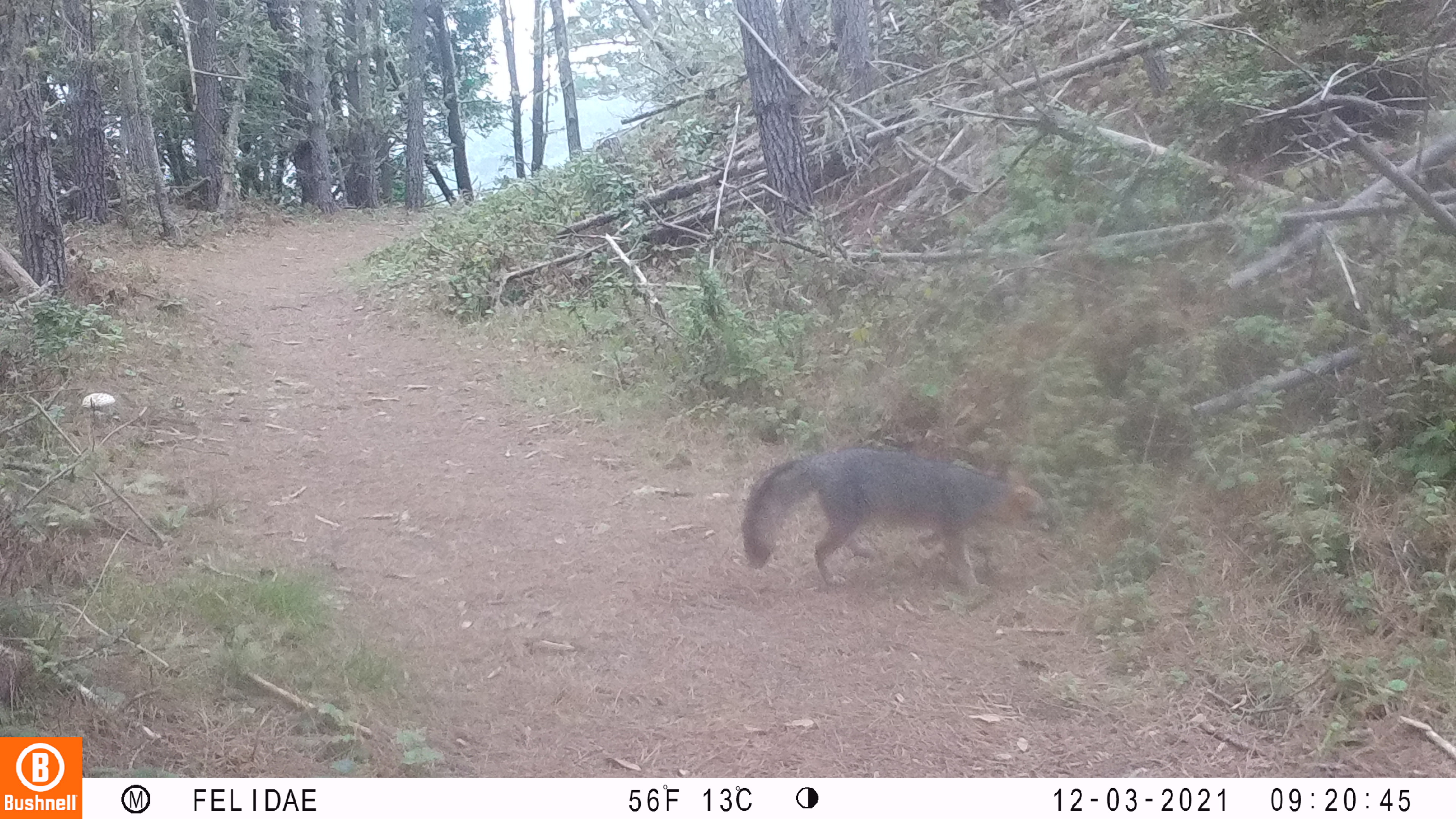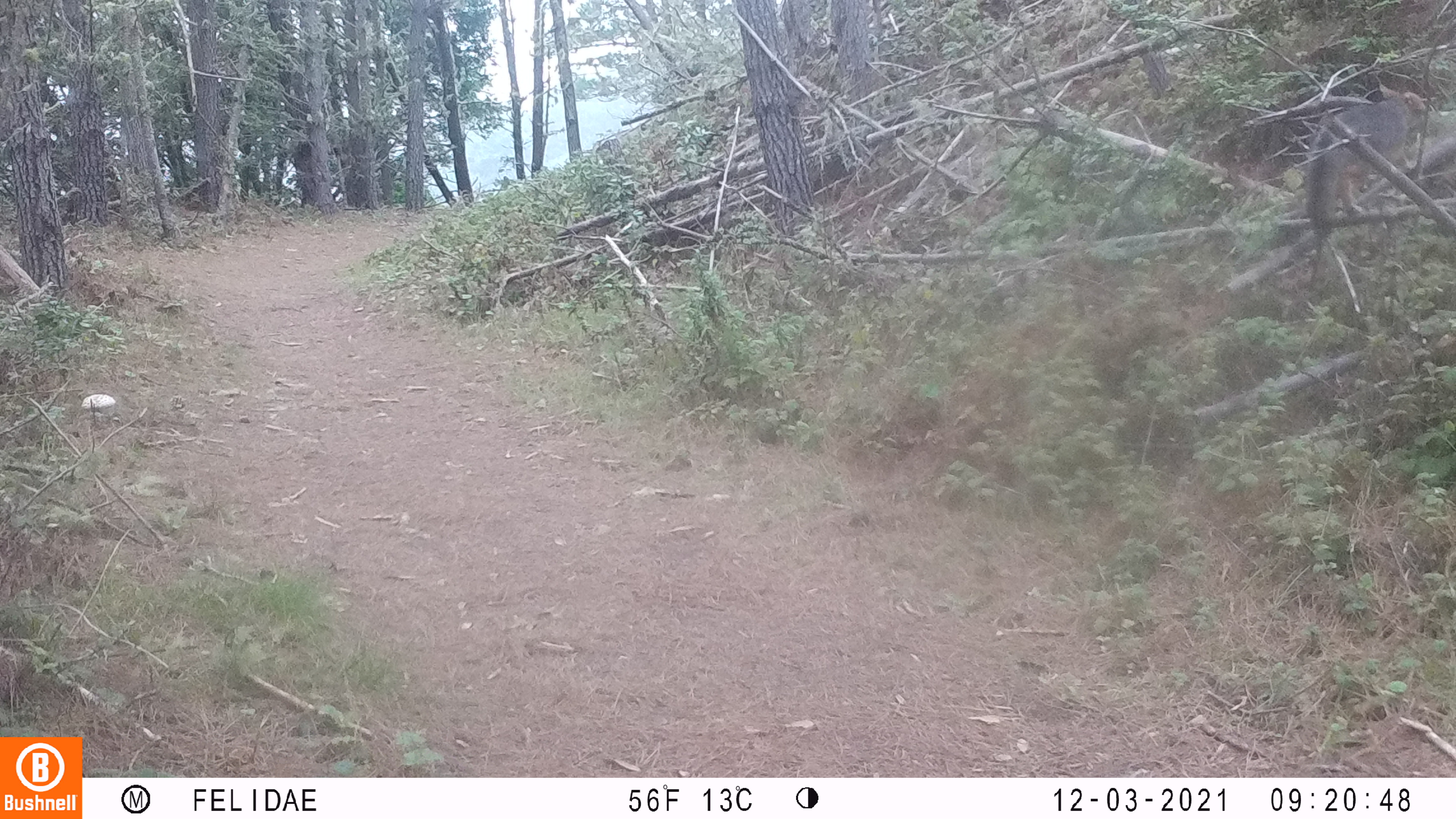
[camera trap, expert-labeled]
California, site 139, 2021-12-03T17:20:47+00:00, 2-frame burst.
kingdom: Animalia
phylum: Chordata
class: Mammalia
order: Carnivora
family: Canidae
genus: Urocyon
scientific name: Urocyon cinereoargenteus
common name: gray fox